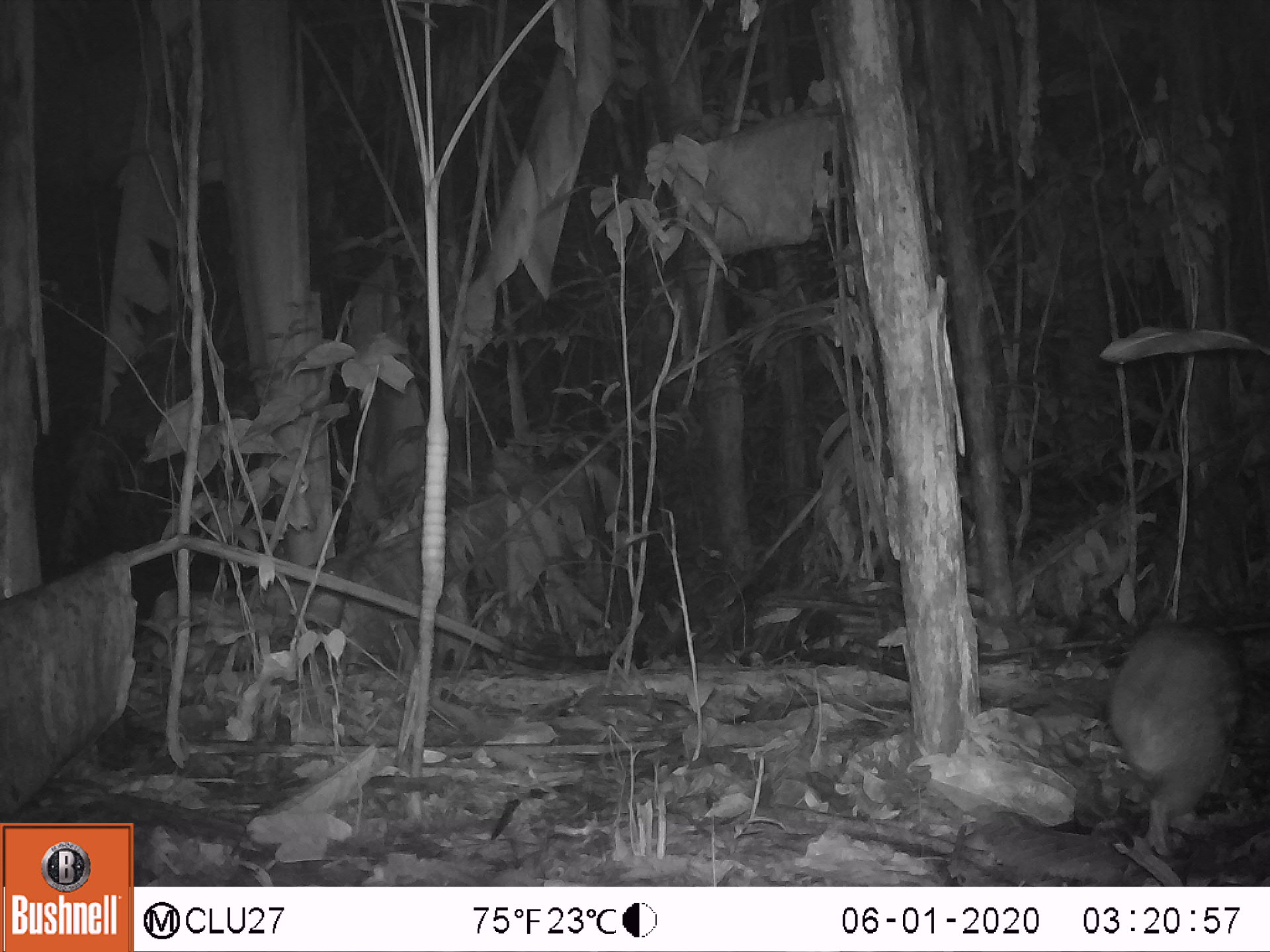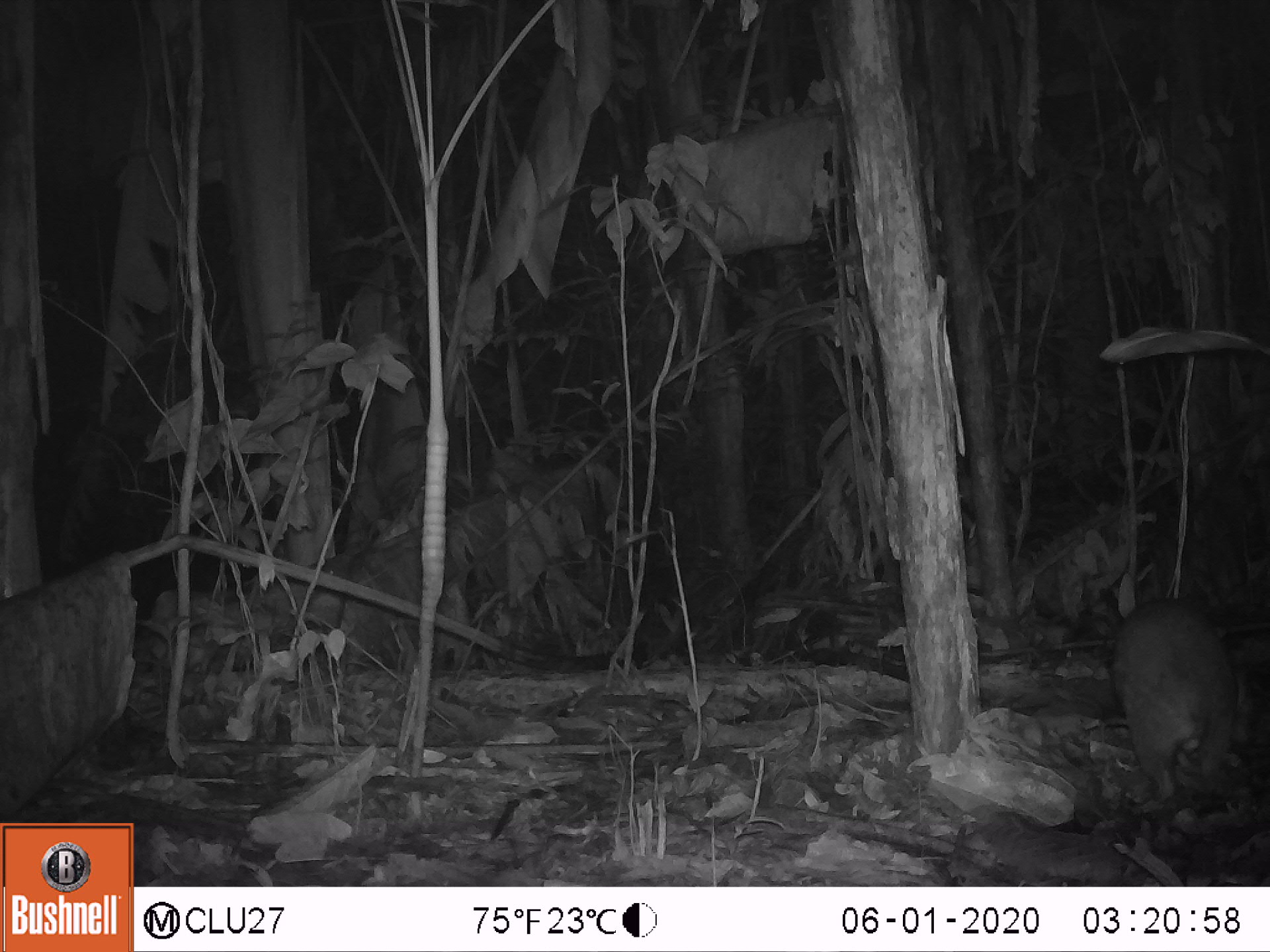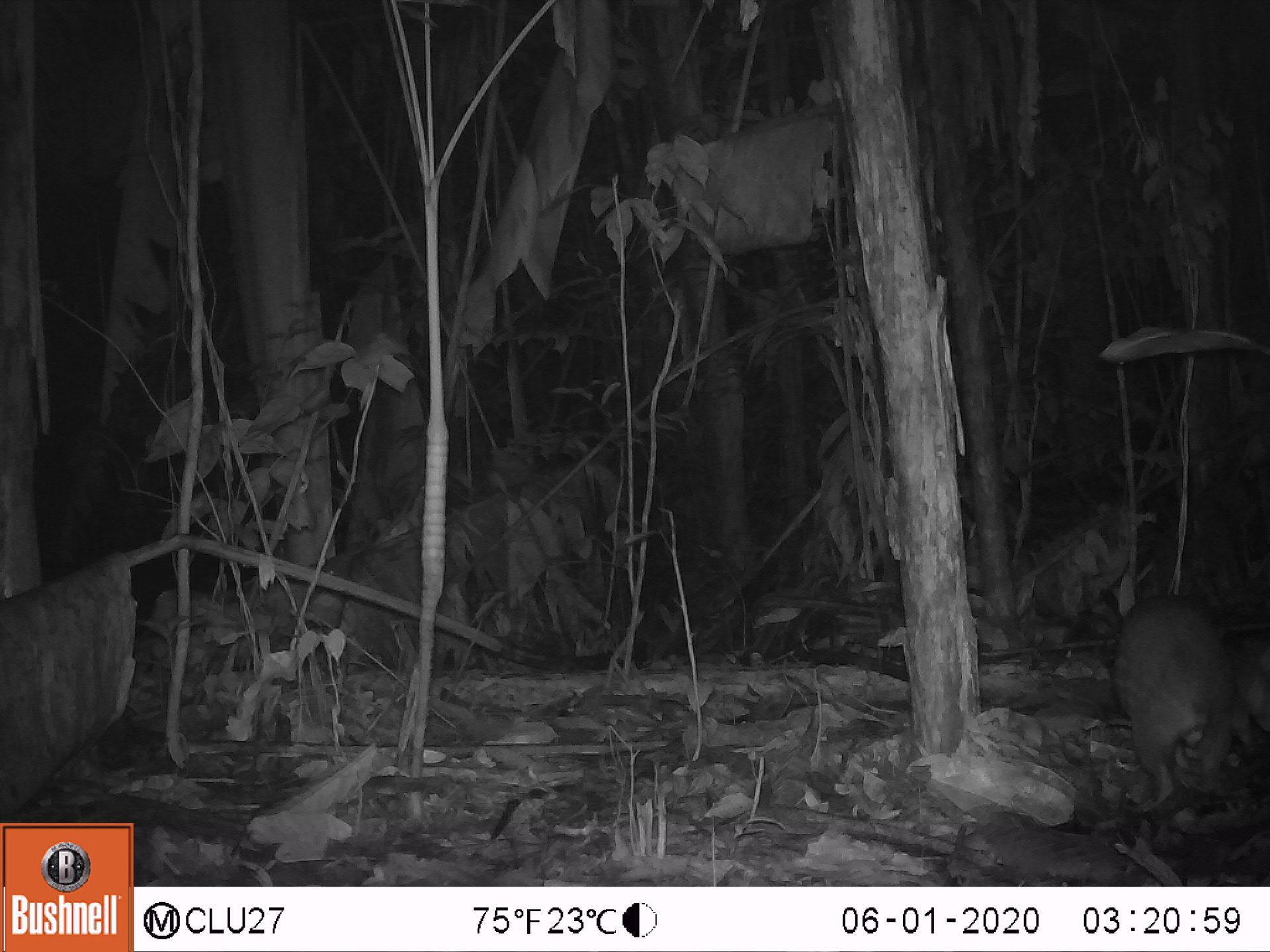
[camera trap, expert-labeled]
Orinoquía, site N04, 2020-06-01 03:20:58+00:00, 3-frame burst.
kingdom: Animalia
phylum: Chordata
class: Mammalia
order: Rodentia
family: Cuniculidae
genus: Cuniculus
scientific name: Cuniculus paca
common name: spotted paca